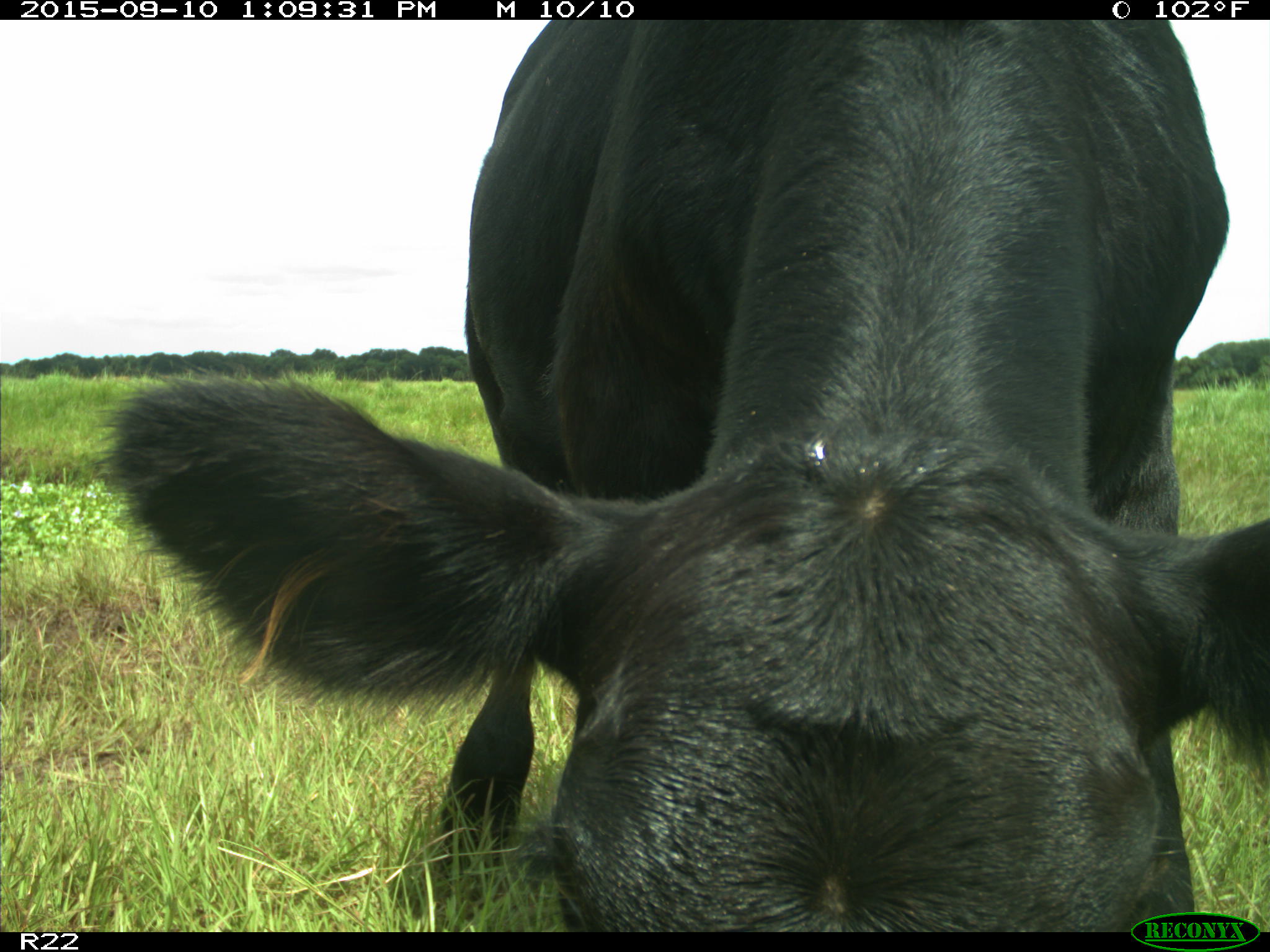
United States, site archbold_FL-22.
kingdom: Animalia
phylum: Chordata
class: Mammalia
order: Artiodactyla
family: Bovidae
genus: Bos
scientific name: Bos taurus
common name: domestic cow